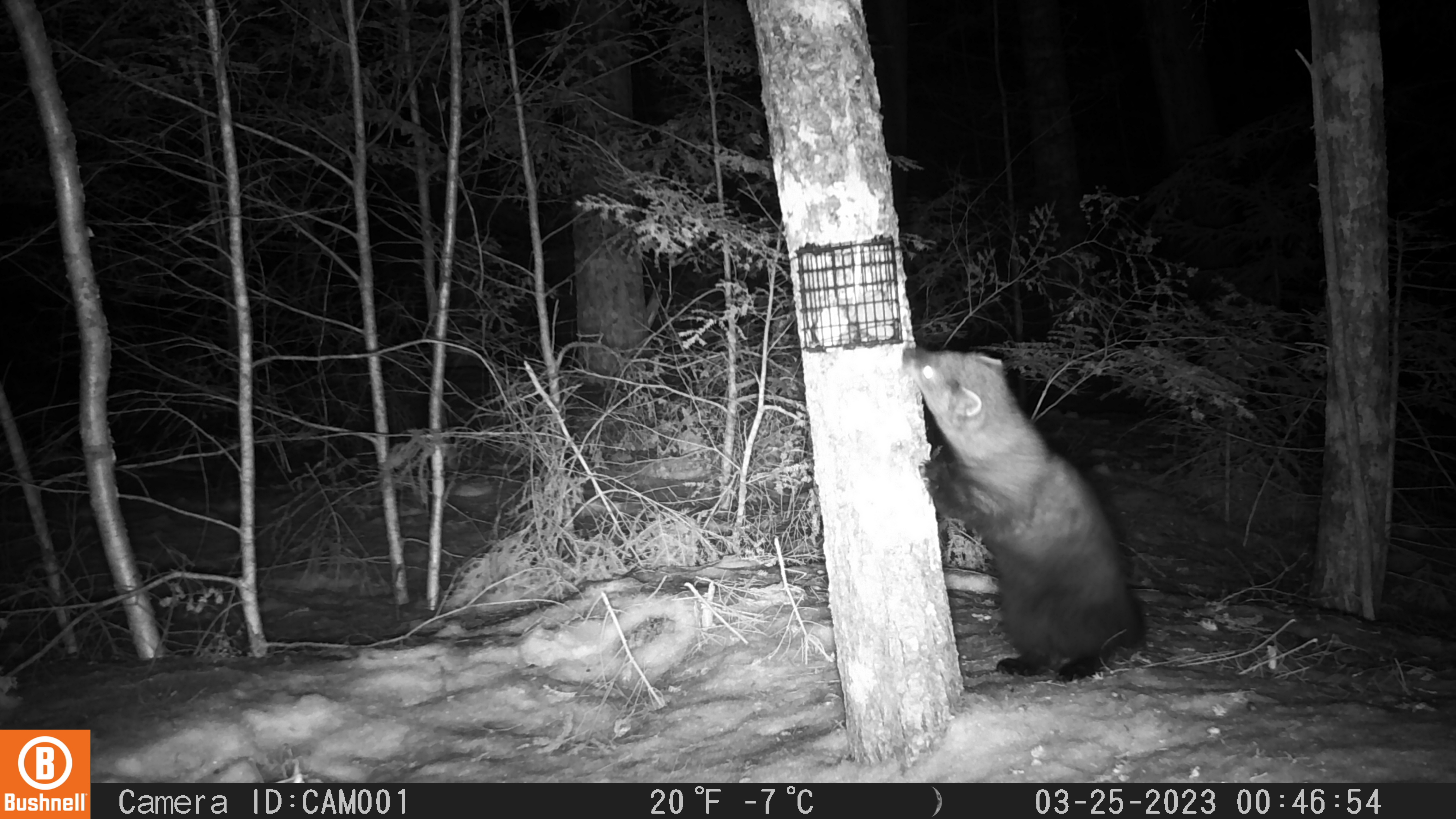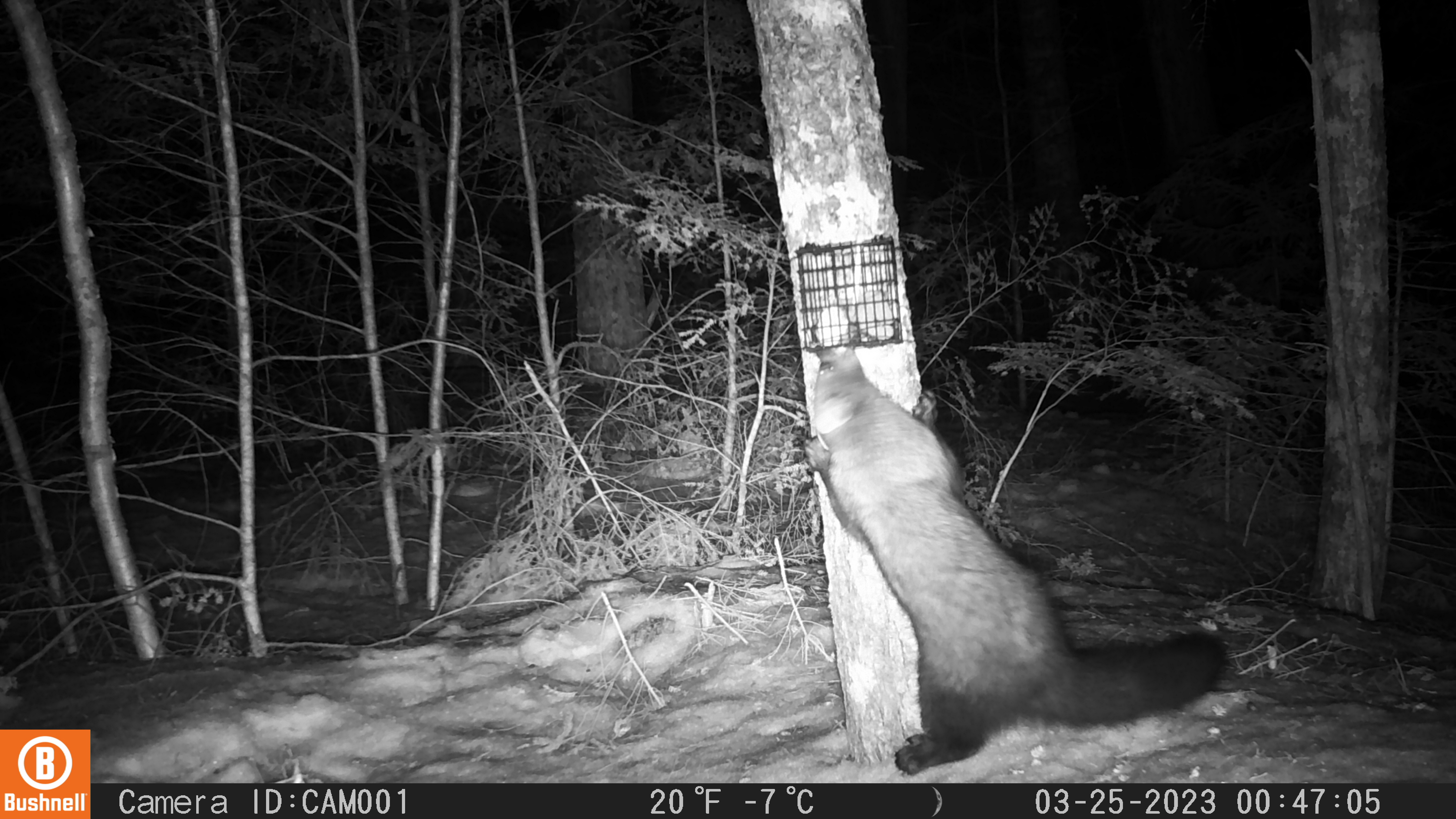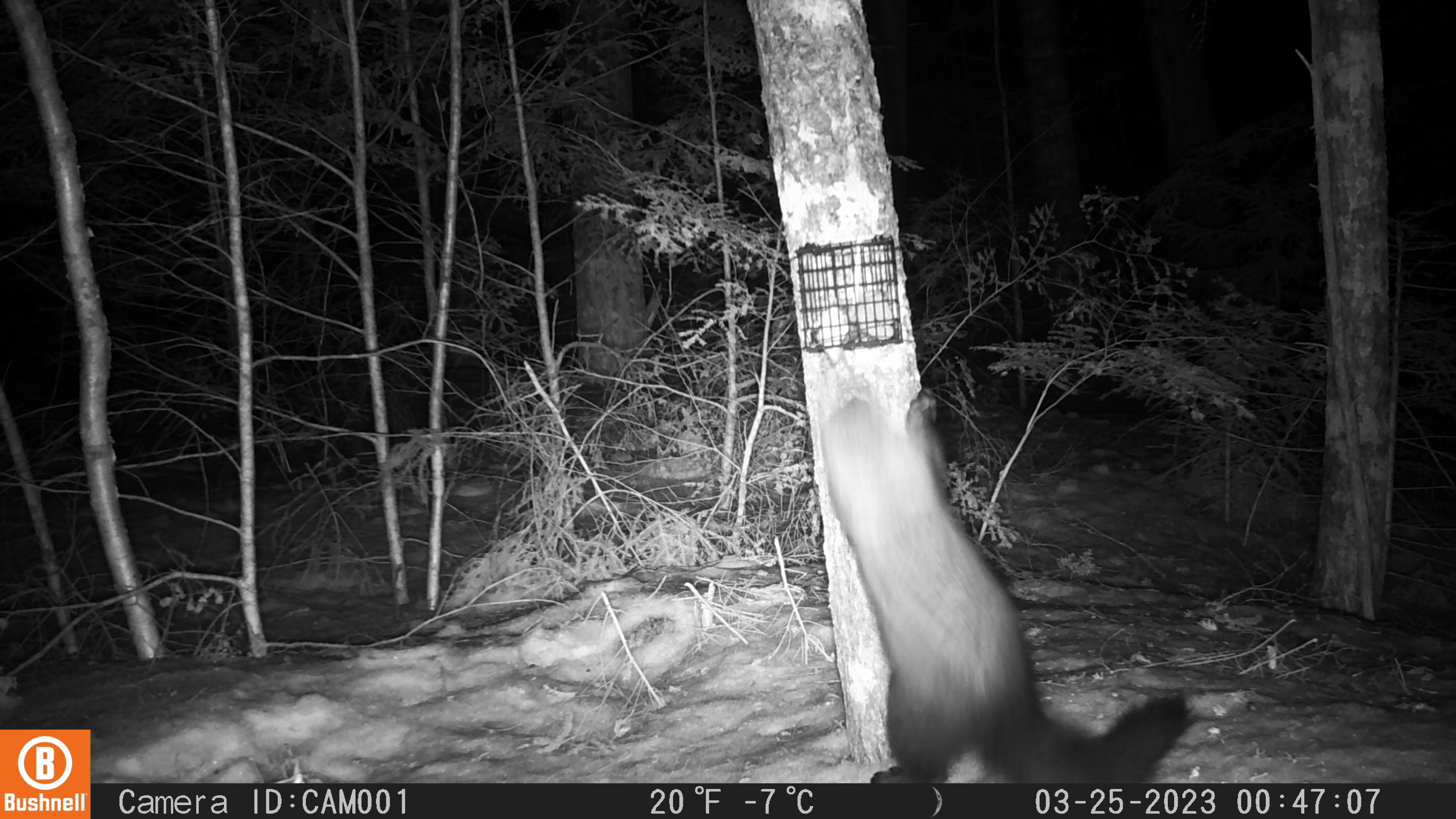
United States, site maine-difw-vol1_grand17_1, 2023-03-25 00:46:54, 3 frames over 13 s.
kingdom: Animalia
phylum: Chordata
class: Mammalia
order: Carnivora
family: Mustelidae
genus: Pekania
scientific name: Pekania pennanti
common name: fisher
Fisher (Pekania pennanti).